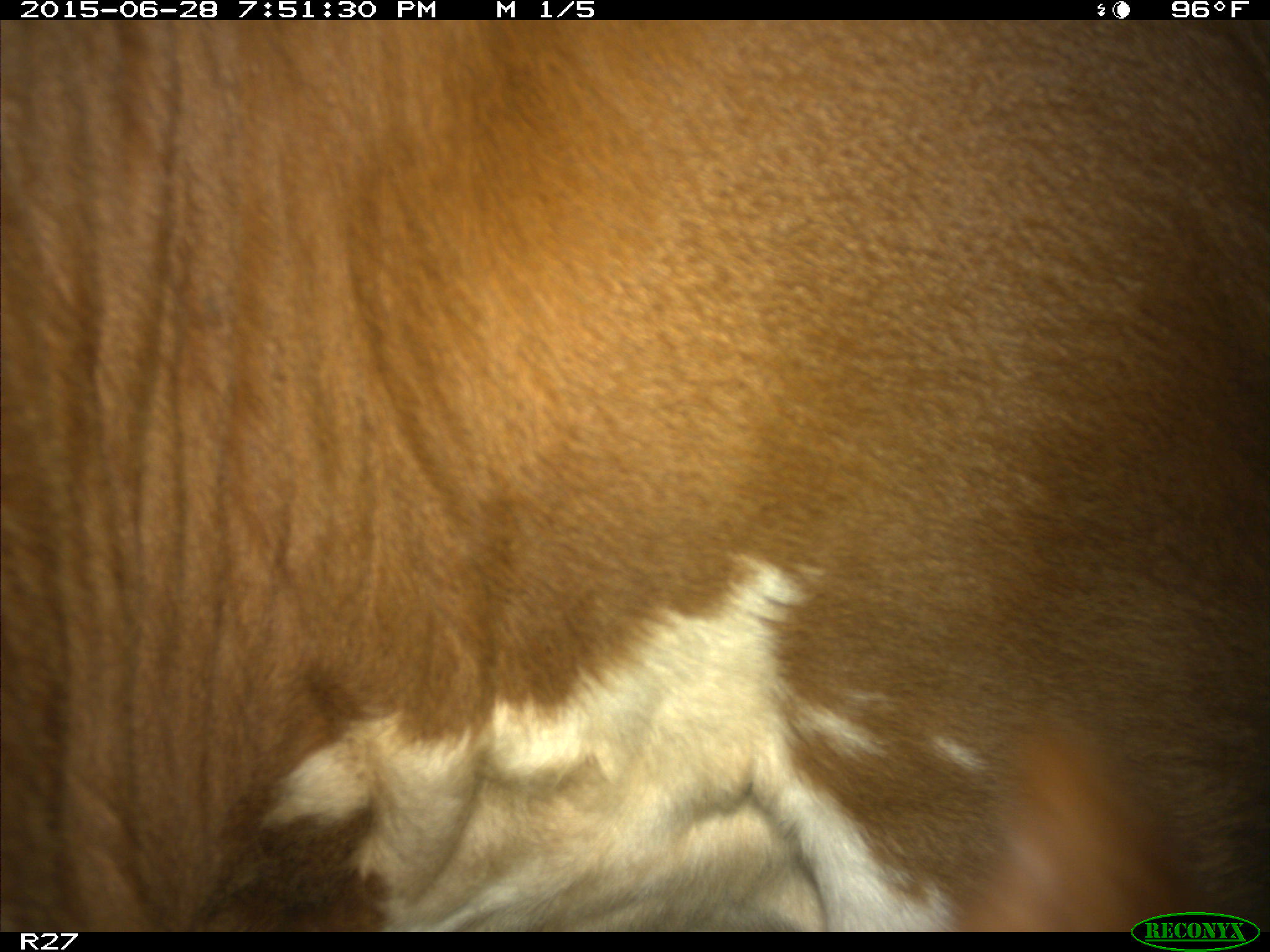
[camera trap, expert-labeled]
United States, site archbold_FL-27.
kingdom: Animalia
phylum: Chordata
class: Mammalia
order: Artiodactyla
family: Bovidae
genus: Bos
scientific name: Bos taurus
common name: domestic cow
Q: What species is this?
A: Bos taurus (domestic cow).